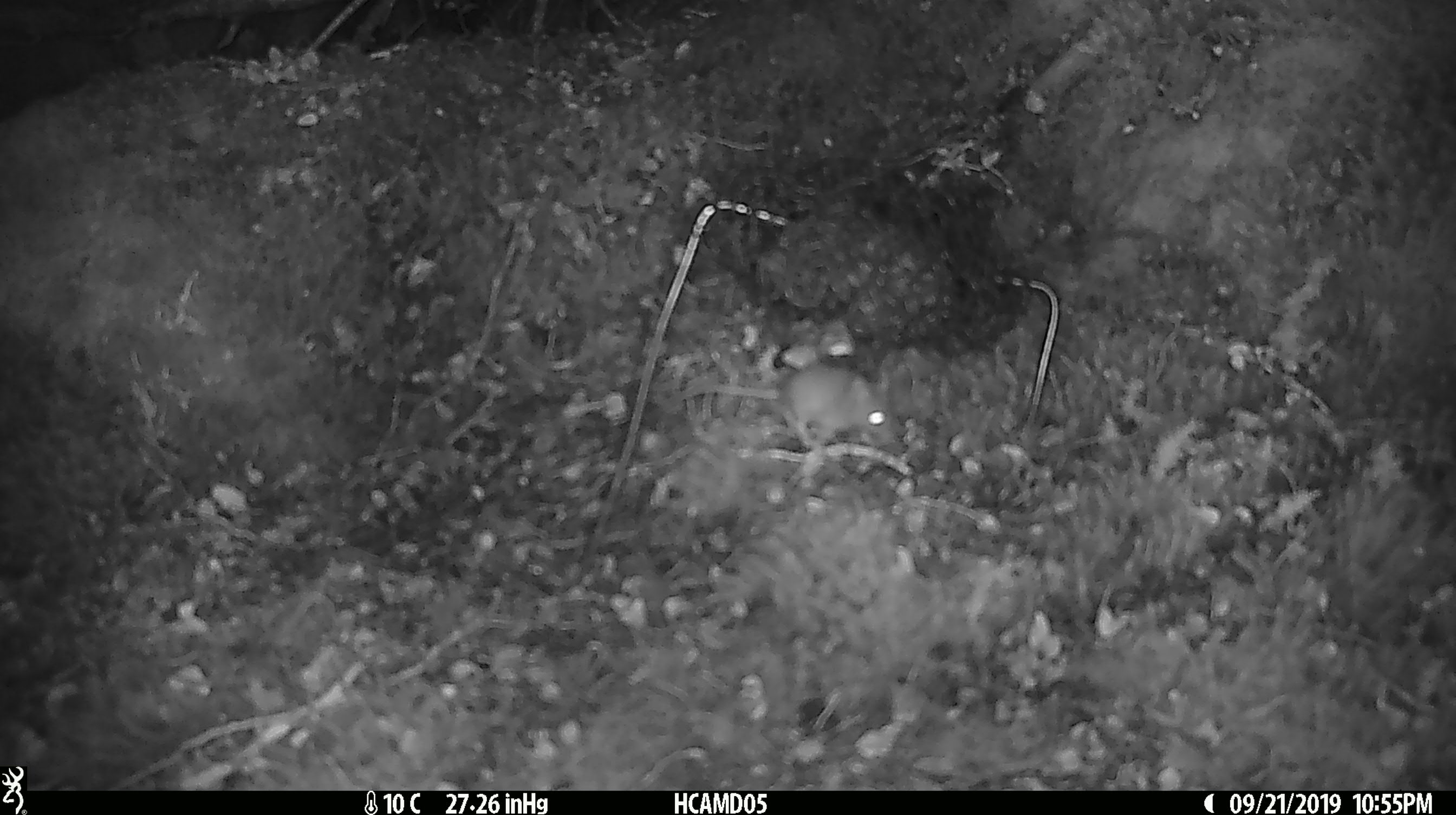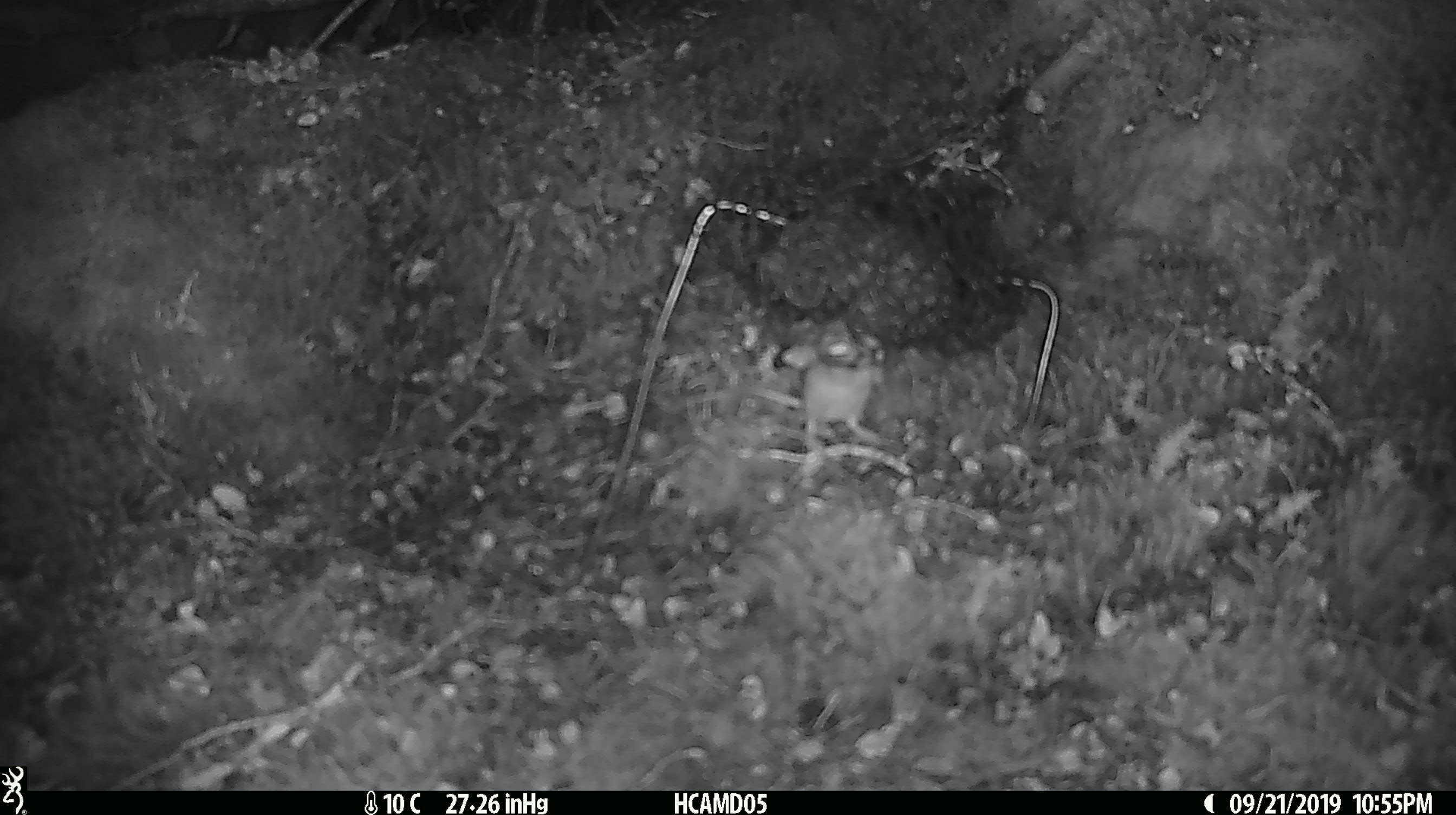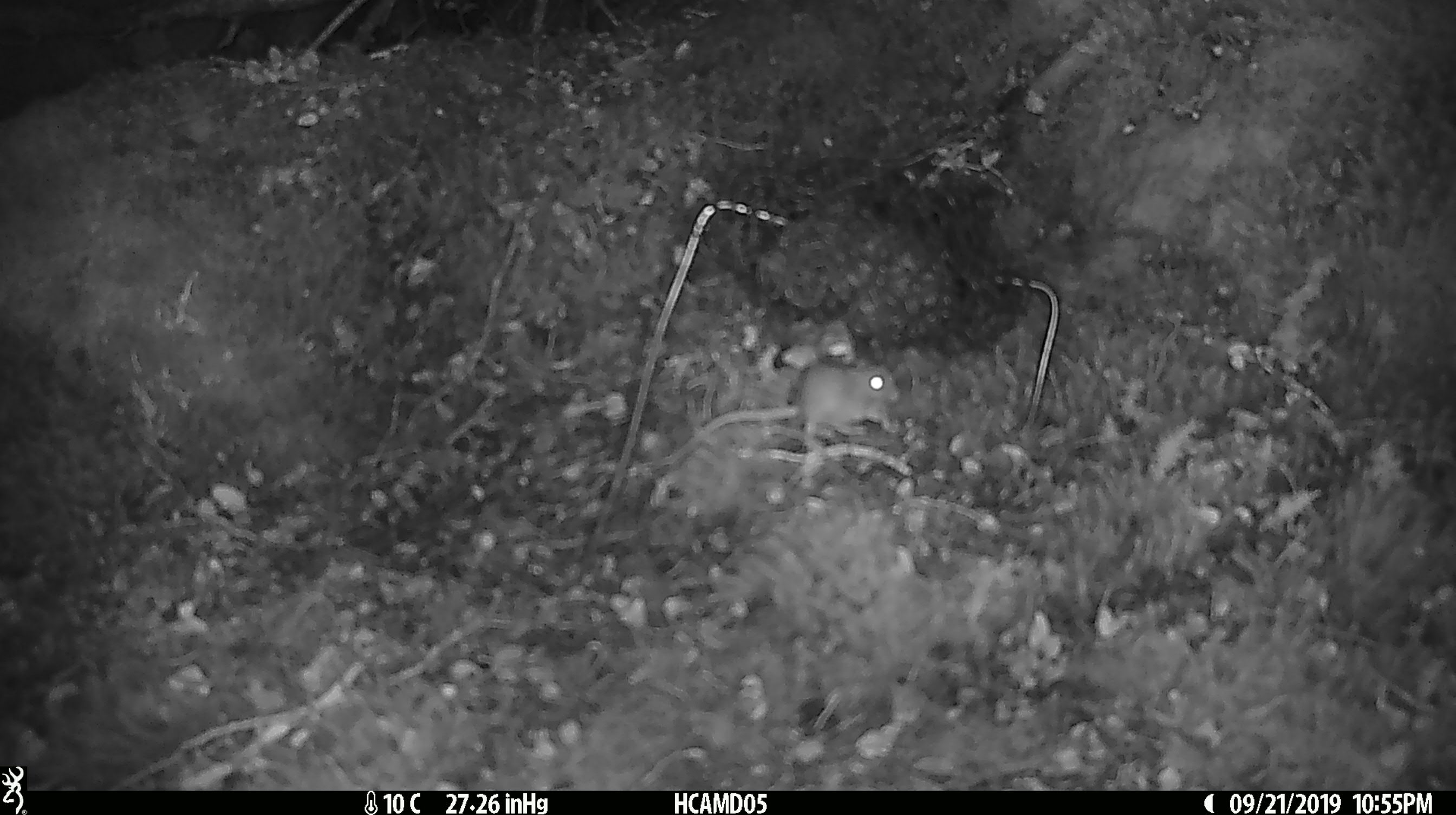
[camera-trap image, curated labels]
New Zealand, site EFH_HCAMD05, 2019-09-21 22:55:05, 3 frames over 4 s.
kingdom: Animalia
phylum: Chordata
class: Mammalia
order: Rodentia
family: Muridae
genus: Mus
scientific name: Mus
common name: mouse